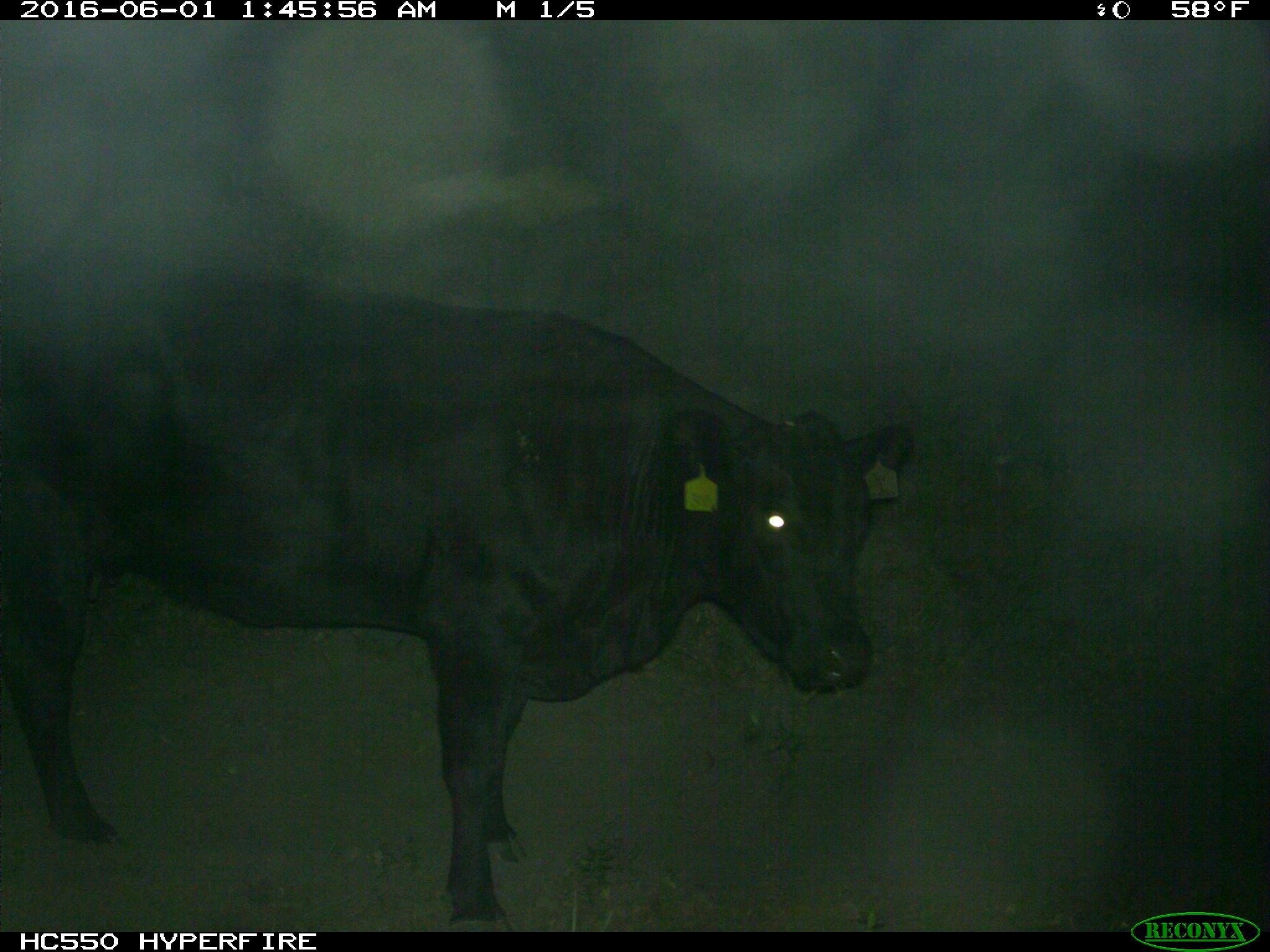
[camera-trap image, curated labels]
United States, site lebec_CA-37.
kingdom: Animalia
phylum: Chordata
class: Mammalia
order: Artiodactyla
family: Bovidae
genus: Bos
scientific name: Bos taurus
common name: domestic cow